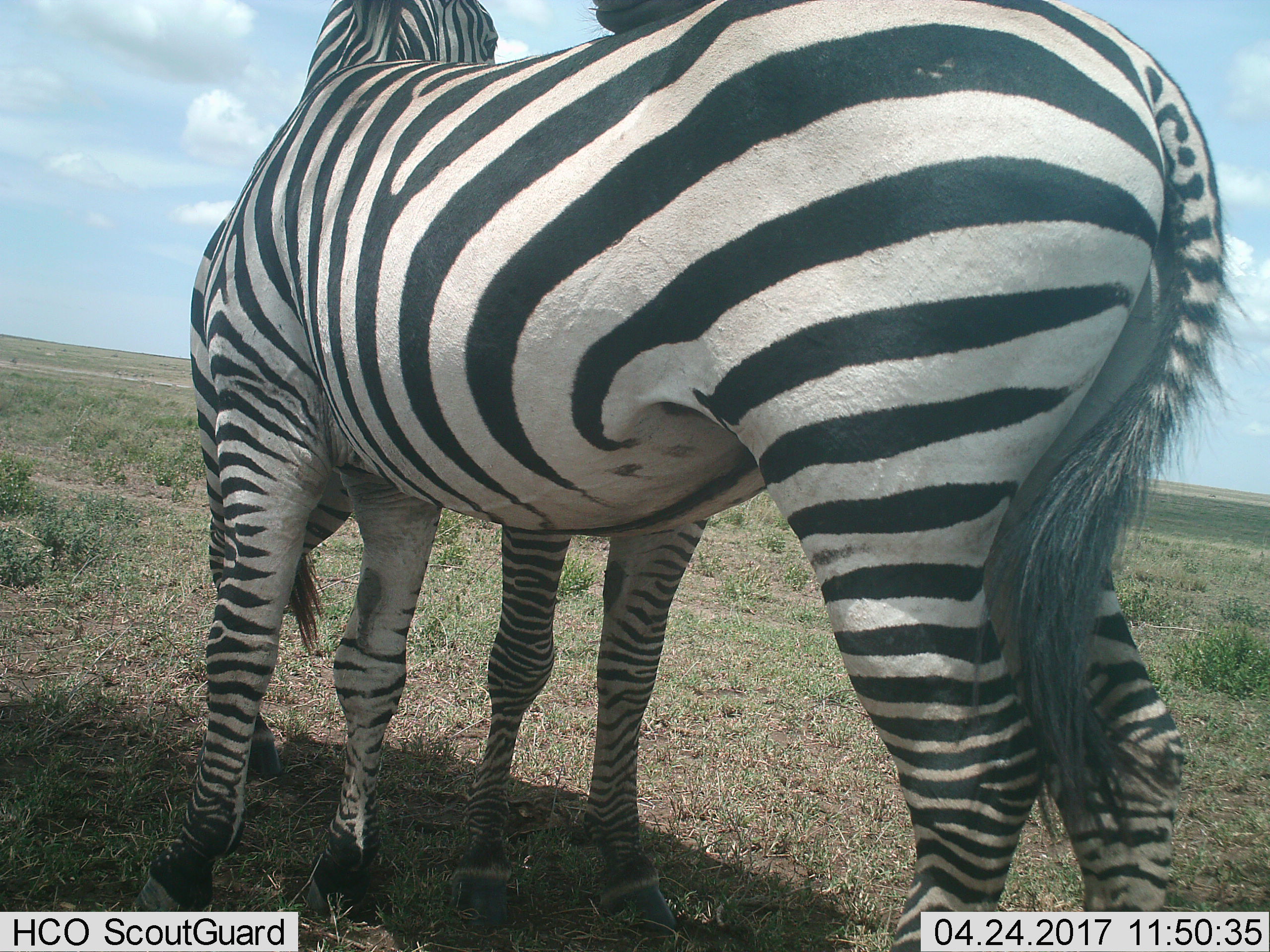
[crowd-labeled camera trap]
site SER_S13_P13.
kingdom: Animalia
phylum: Chordata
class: Mammalia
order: Perissodactyla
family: Equidae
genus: Equus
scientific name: Equus quagga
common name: plains zebra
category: zebraplains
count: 2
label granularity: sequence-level